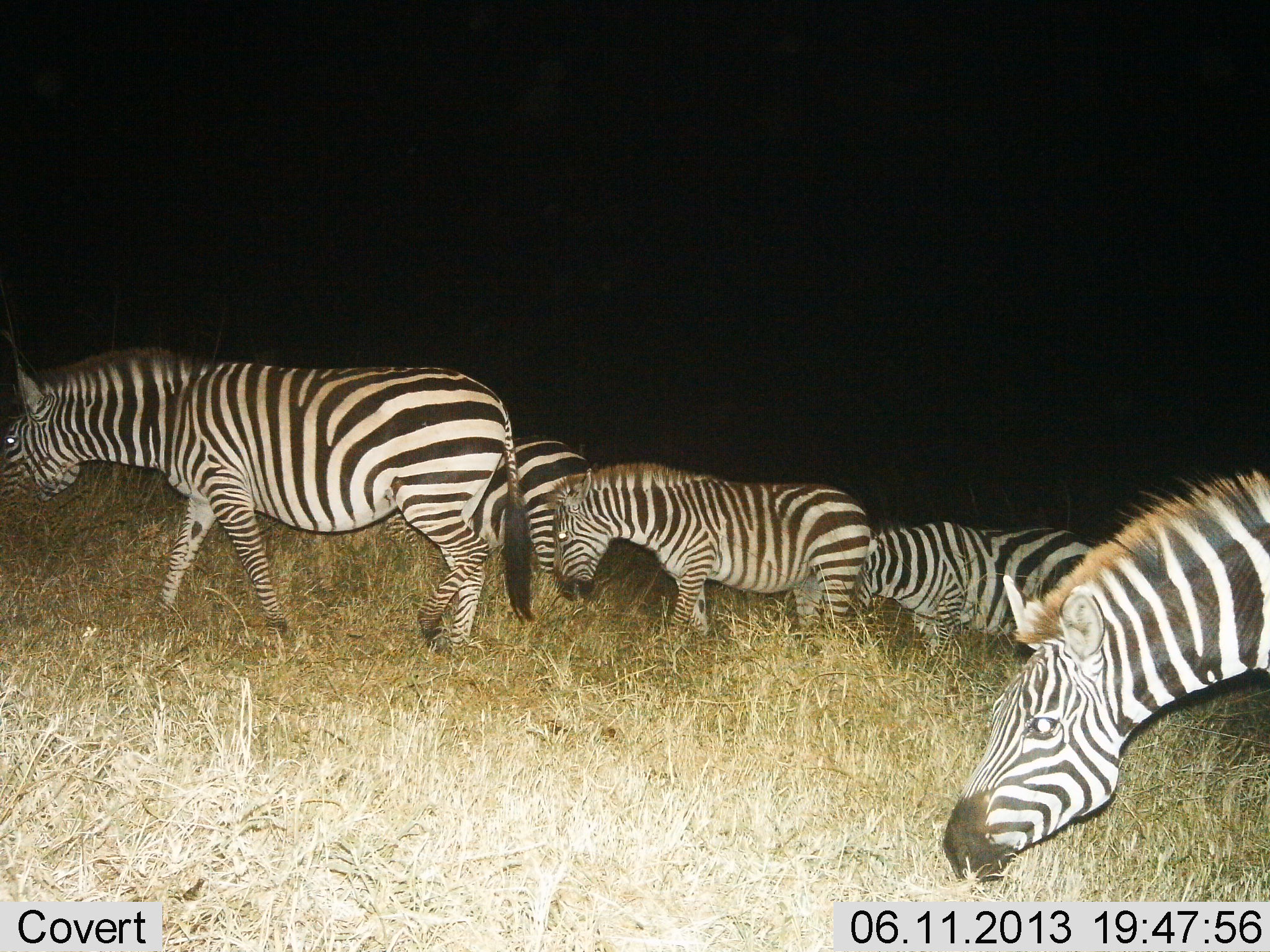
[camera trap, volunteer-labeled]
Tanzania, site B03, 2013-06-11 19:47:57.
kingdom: Animalia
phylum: Chordata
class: Mammalia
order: Perissodactyla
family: Equidae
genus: Equus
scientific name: Equus quagga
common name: plains zebra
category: zebra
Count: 5.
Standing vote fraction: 20%.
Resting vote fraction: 0%.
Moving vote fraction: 20%.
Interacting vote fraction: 0%.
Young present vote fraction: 10%.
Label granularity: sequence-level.